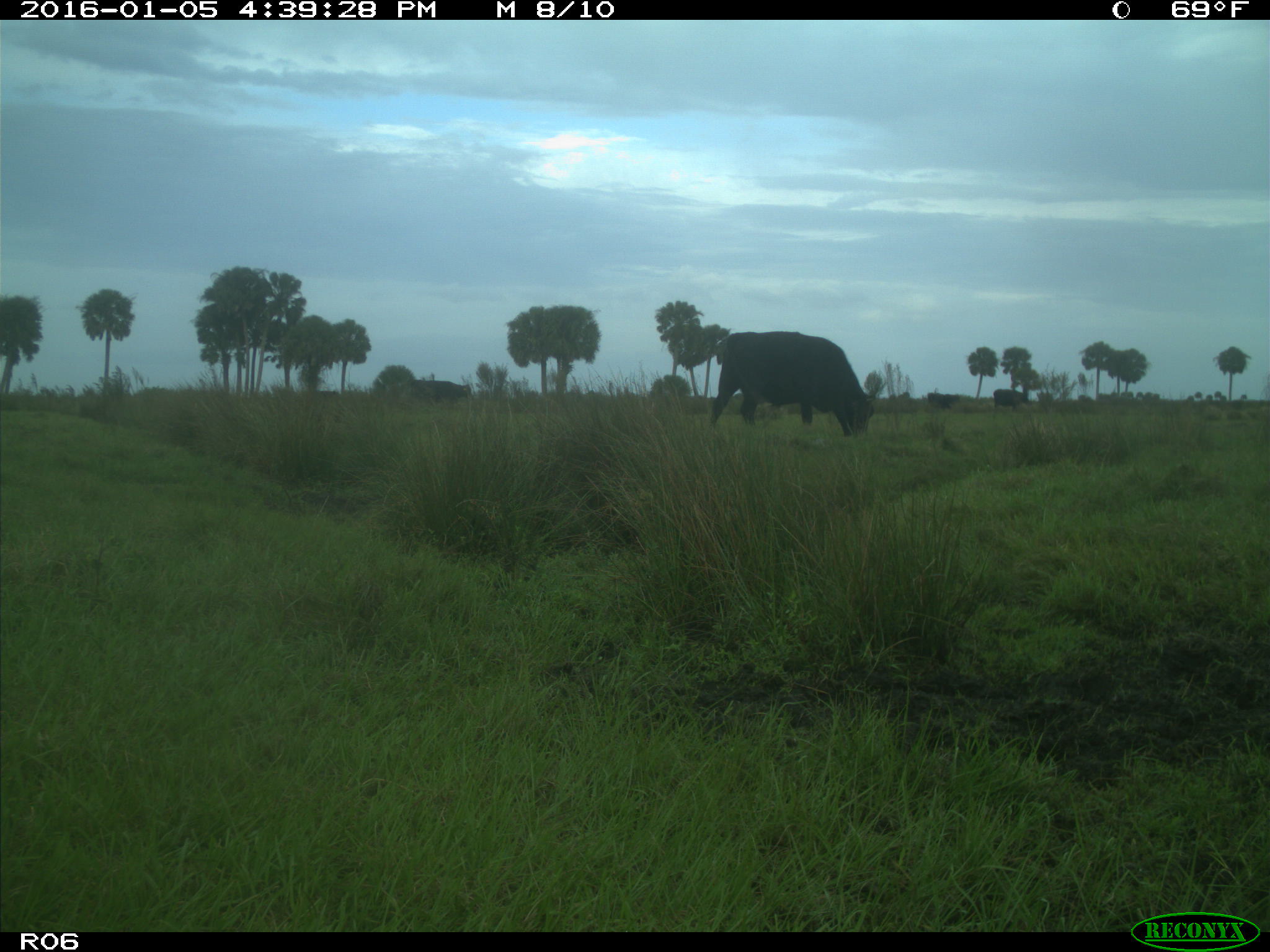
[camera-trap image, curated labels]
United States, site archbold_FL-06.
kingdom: Animalia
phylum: Chordata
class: Mammalia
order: Artiodactyla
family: Bovidae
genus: Bos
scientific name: Bos taurus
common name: domestic cow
Bos taurus (domestic cow).